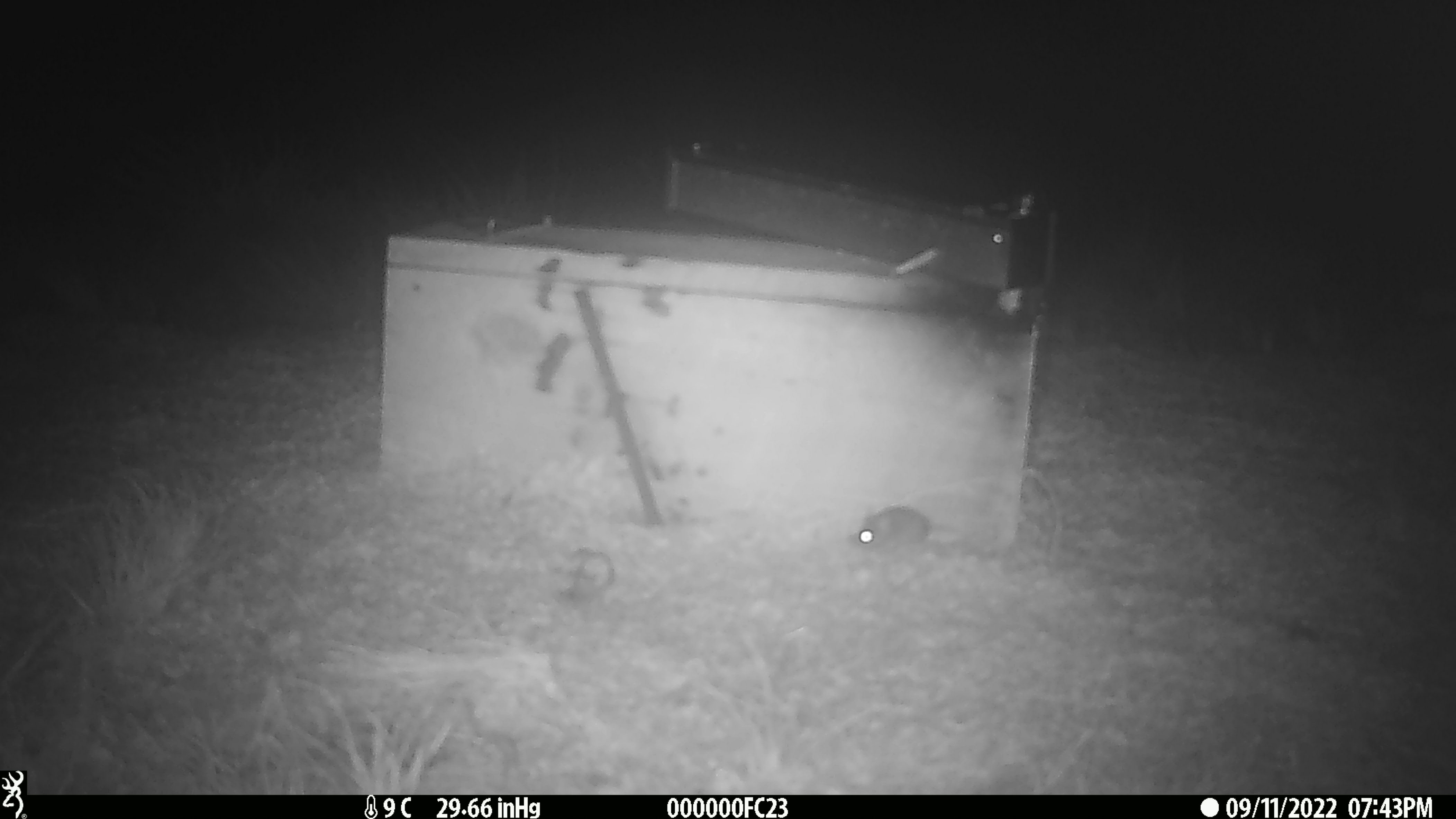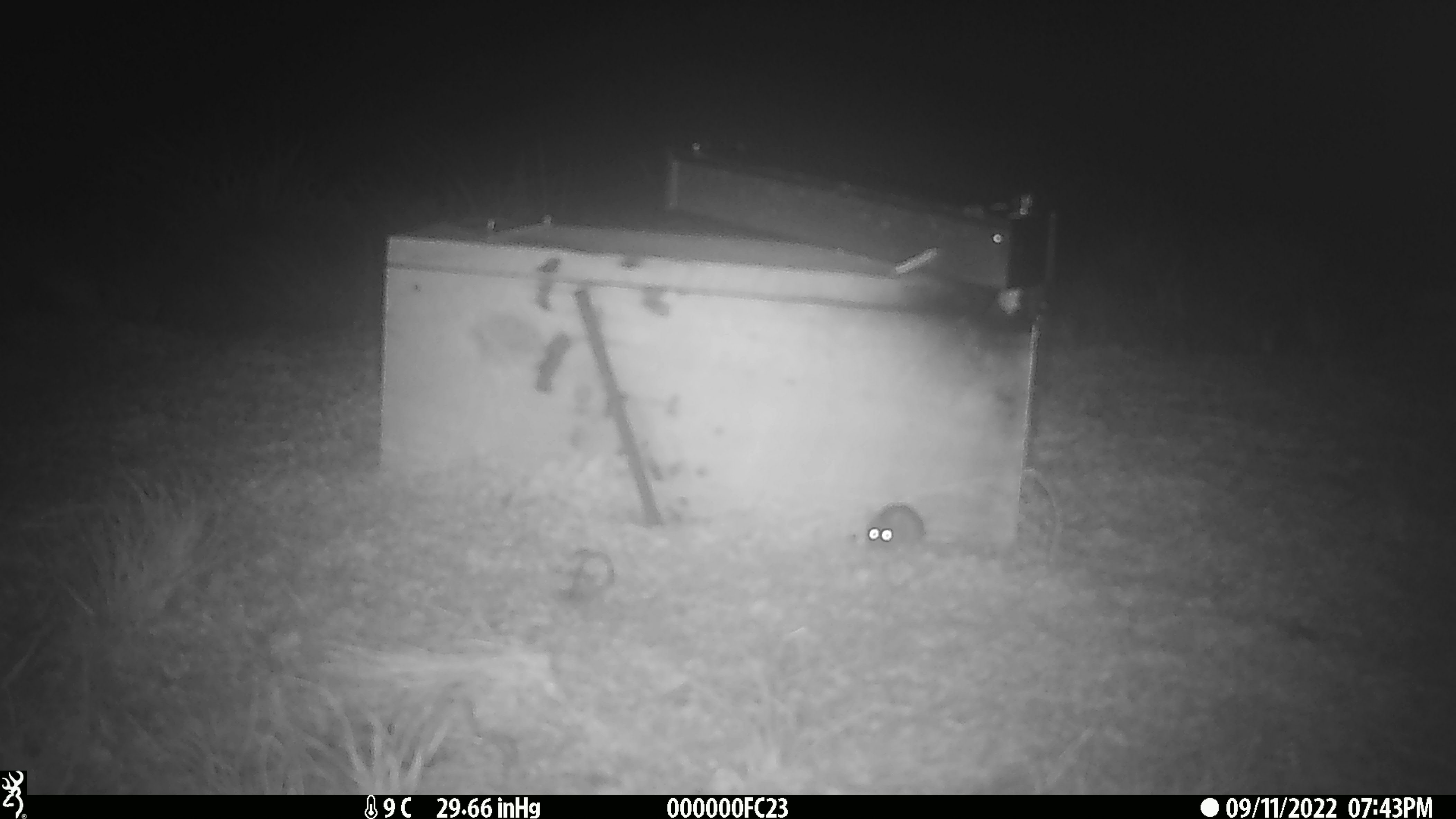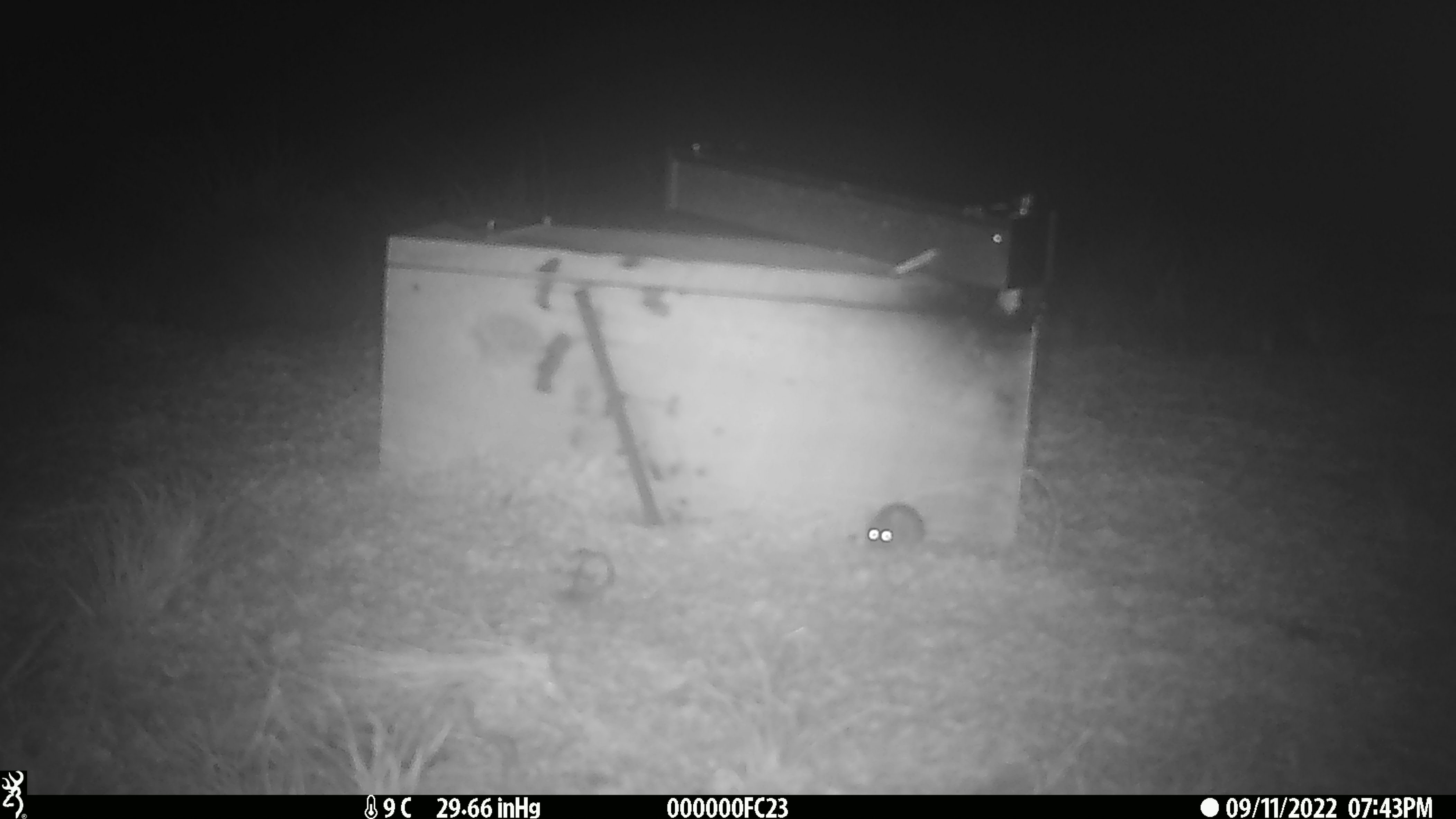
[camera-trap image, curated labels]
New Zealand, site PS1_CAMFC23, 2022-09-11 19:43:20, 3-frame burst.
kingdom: Animalia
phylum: Chordata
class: Mammalia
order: Rodentia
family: Muridae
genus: Mus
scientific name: Mus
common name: mouse